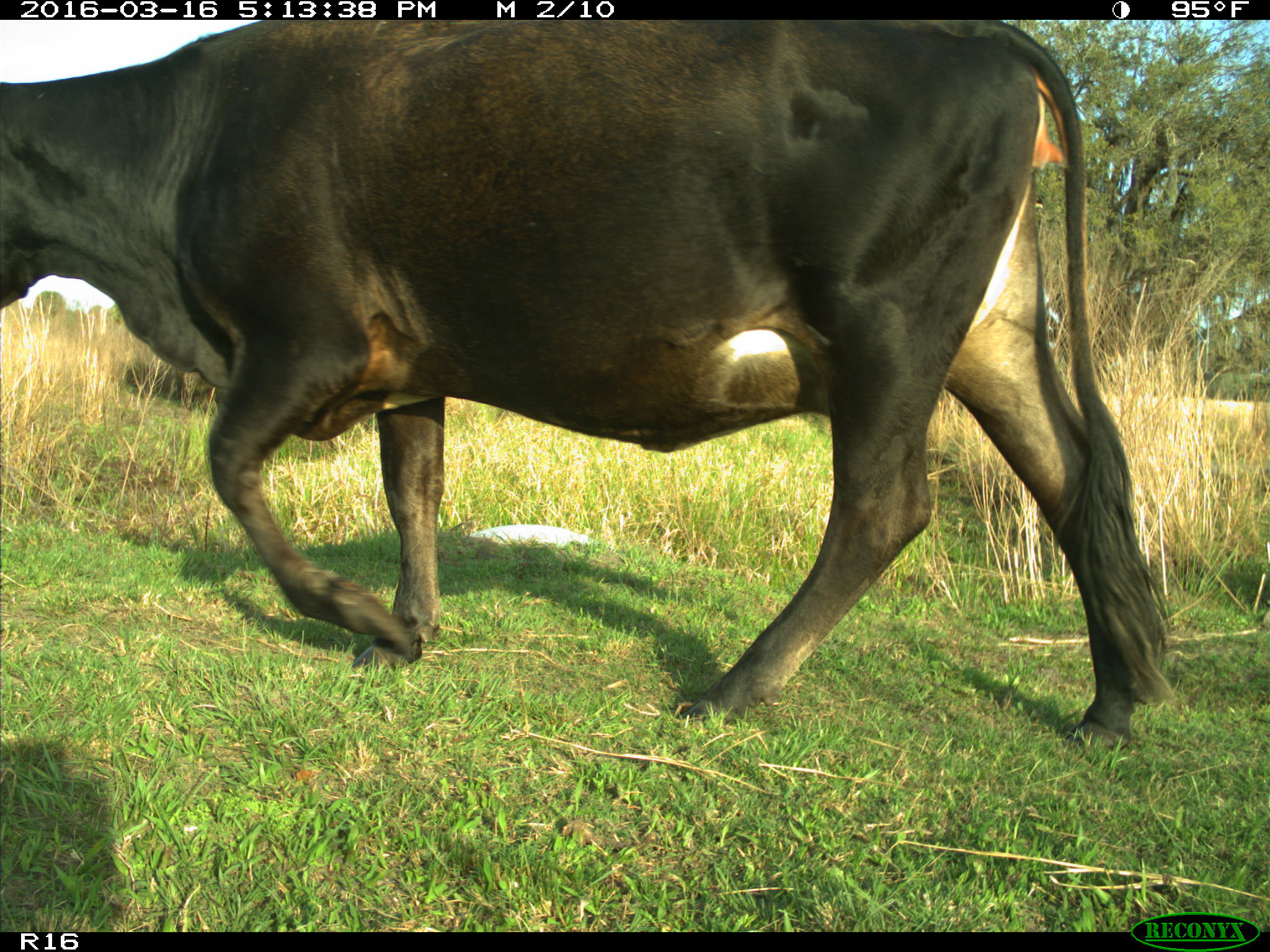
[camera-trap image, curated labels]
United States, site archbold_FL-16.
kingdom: Animalia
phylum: Chordata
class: Mammalia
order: Artiodactyla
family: Bovidae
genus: Bos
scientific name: Bos taurus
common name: domestic cow